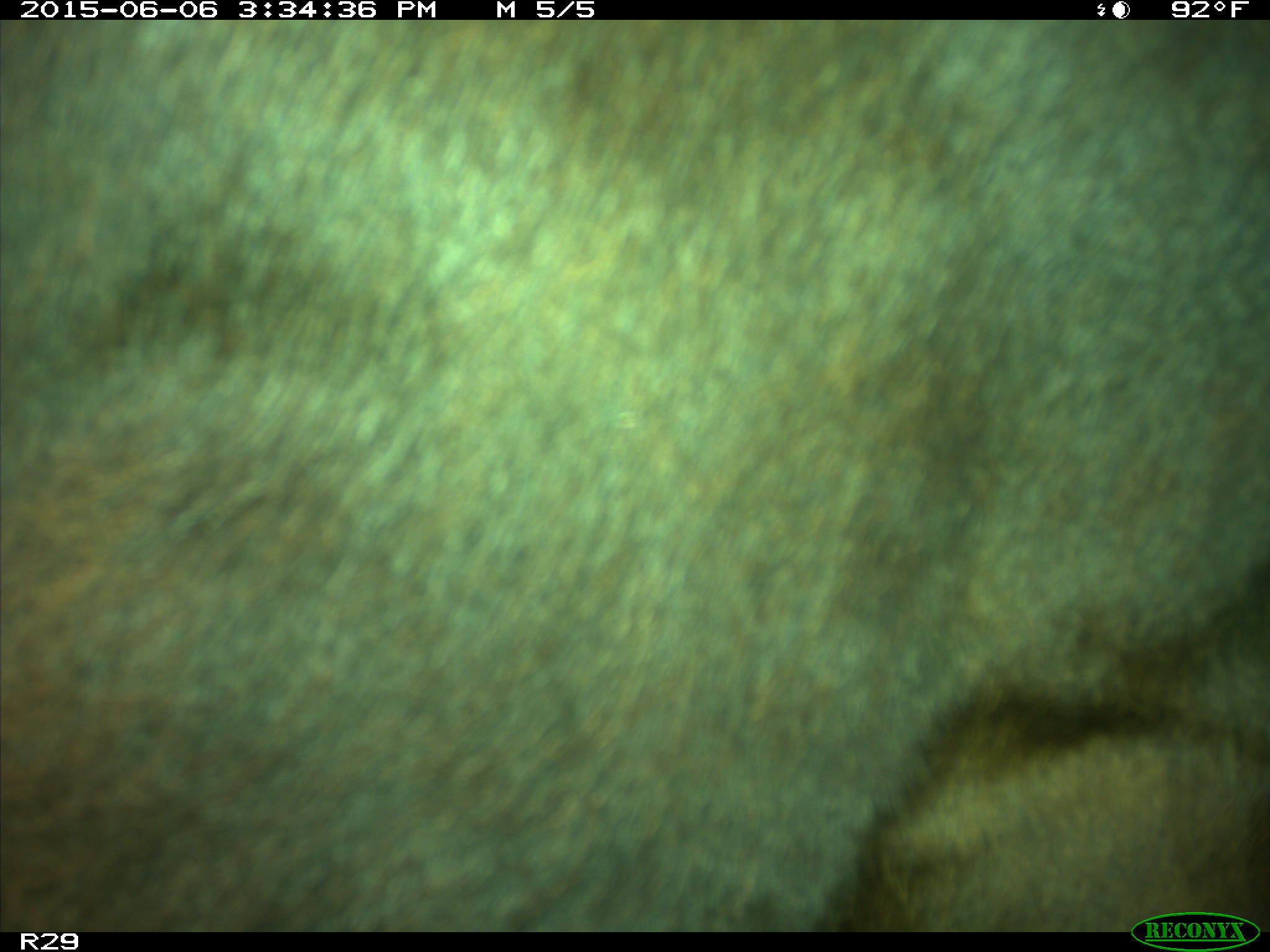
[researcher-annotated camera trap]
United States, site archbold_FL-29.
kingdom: Animalia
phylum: Chordata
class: Mammalia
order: Artiodactyla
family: Bovidae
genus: Bos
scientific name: Bos taurus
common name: domestic cow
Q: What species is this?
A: Bos taurus (domestic cow).